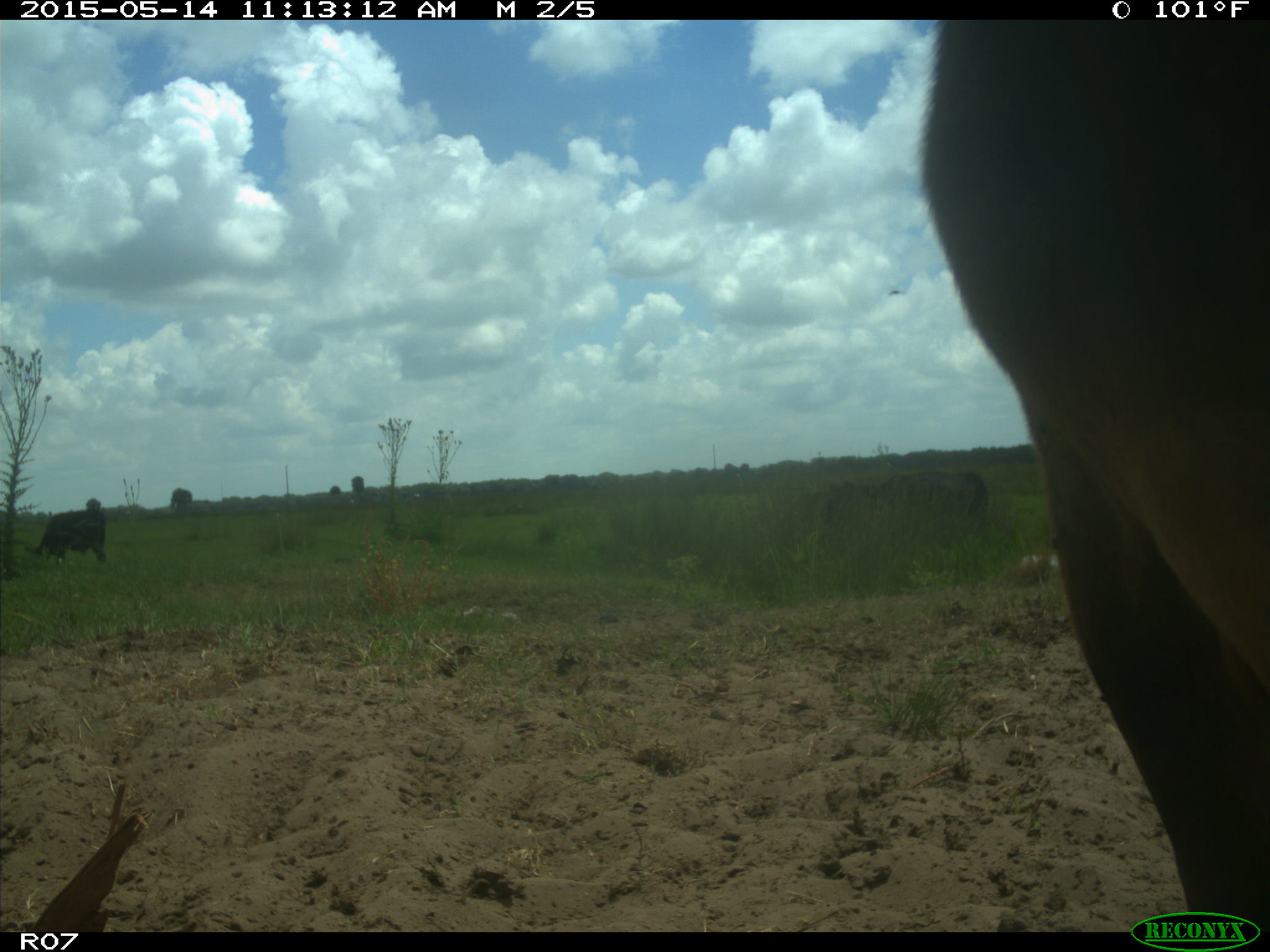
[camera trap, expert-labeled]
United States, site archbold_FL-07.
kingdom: Animalia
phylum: Chordata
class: Mammalia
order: Artiodactyla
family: Bovidae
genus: Bos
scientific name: Bos taurus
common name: domestic cow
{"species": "Bos taurus (domestic cow)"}